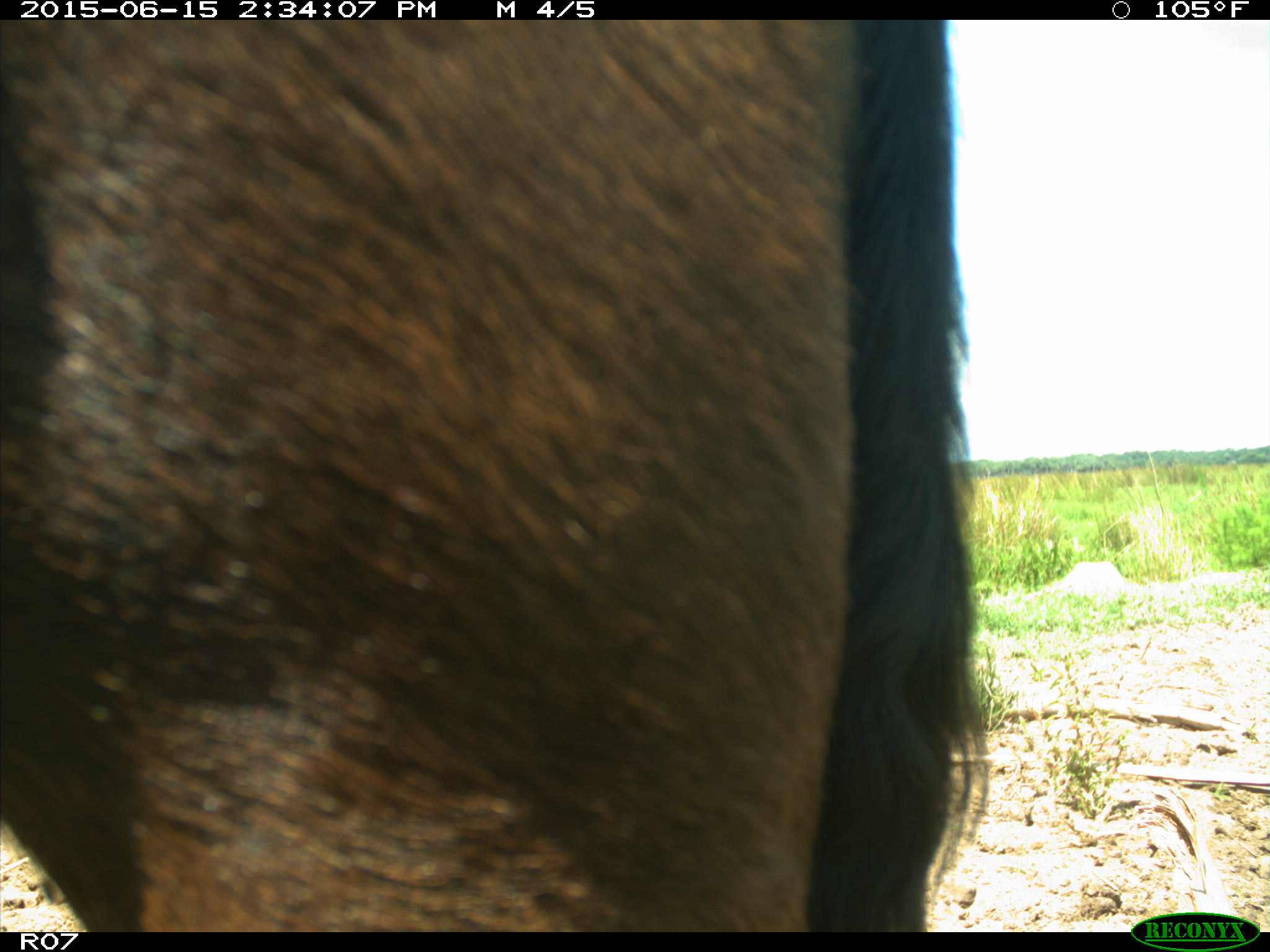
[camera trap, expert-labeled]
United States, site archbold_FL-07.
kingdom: Animalia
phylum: Chordata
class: Mammalia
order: Artiodactyla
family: Bovidae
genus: Bos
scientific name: Bos taurus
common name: domestic cow